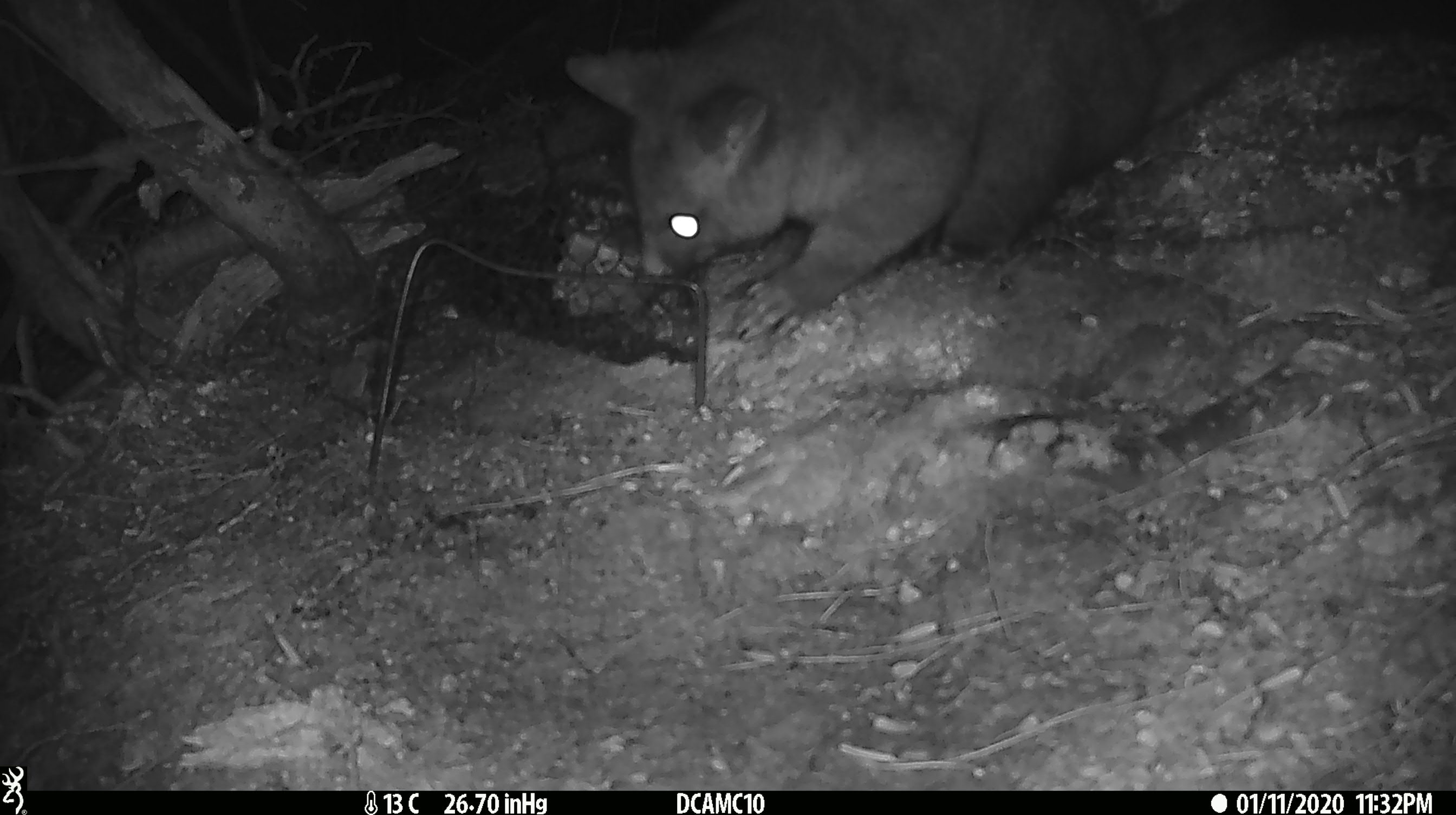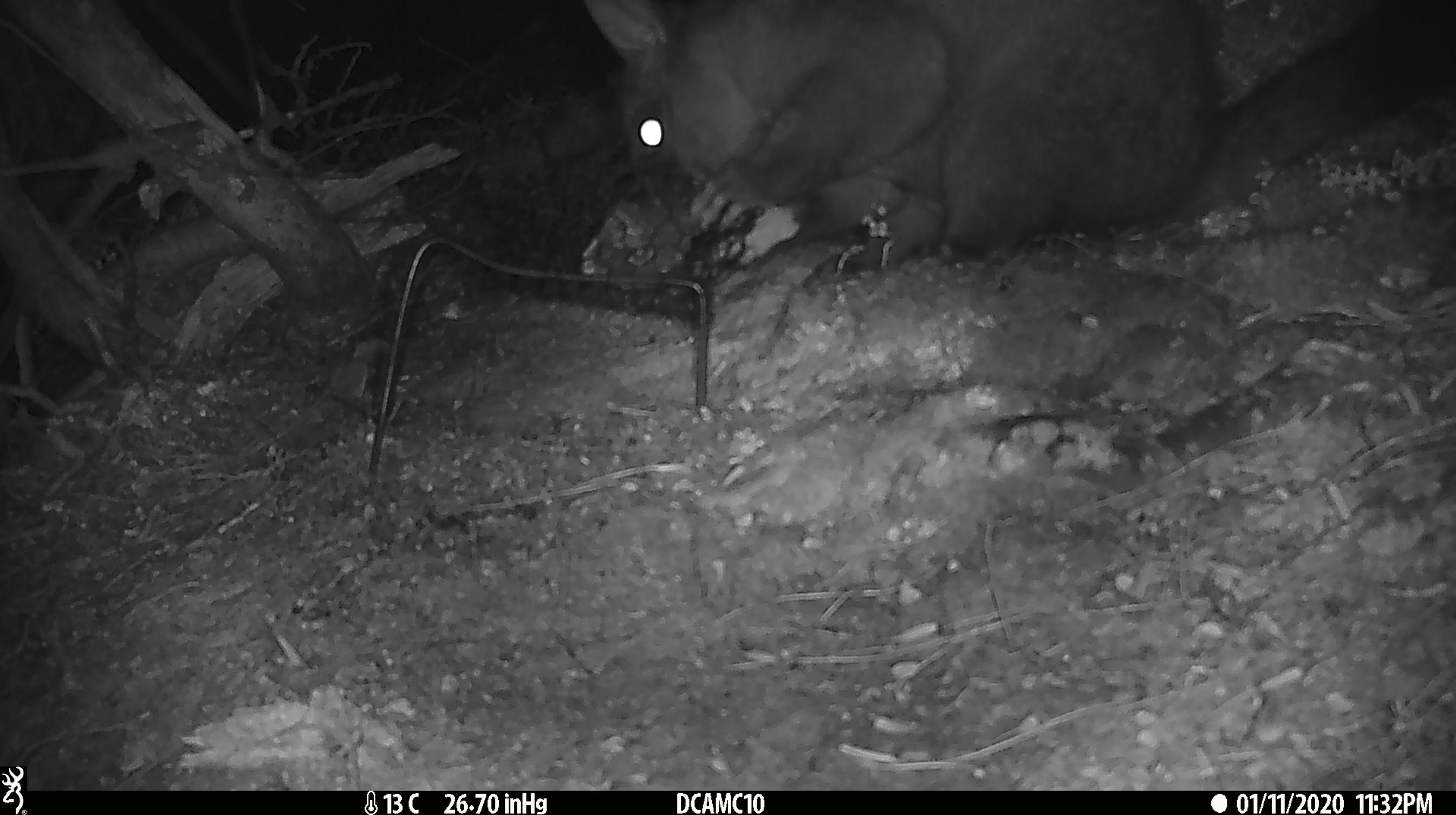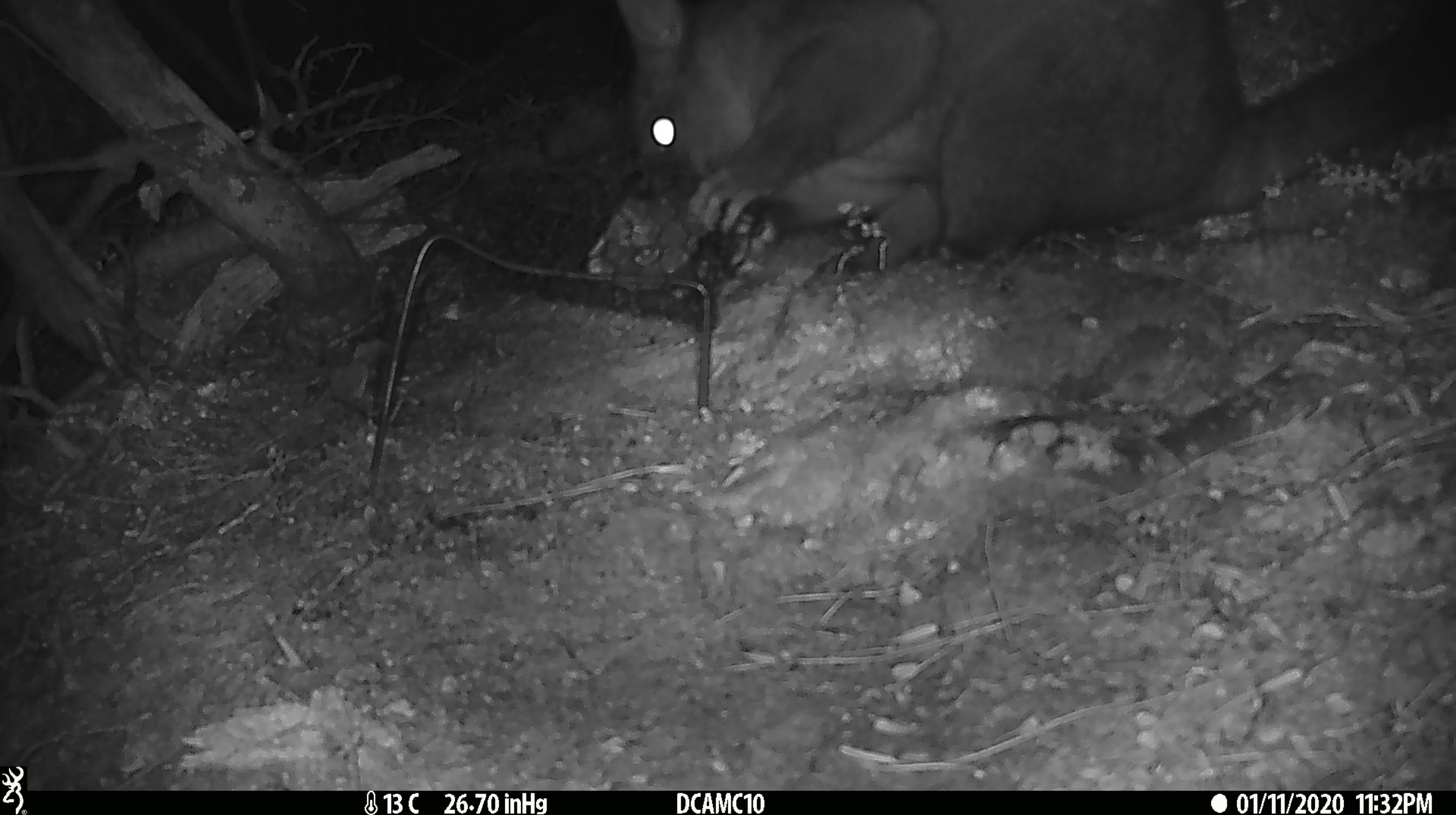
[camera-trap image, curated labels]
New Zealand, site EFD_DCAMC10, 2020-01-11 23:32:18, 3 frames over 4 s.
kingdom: Animalia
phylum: Chordata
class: Mammalia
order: Diprotodontia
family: Phalangeridae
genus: Trichosurus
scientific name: Trichosurus vulpecula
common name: common brushtail possum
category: possum